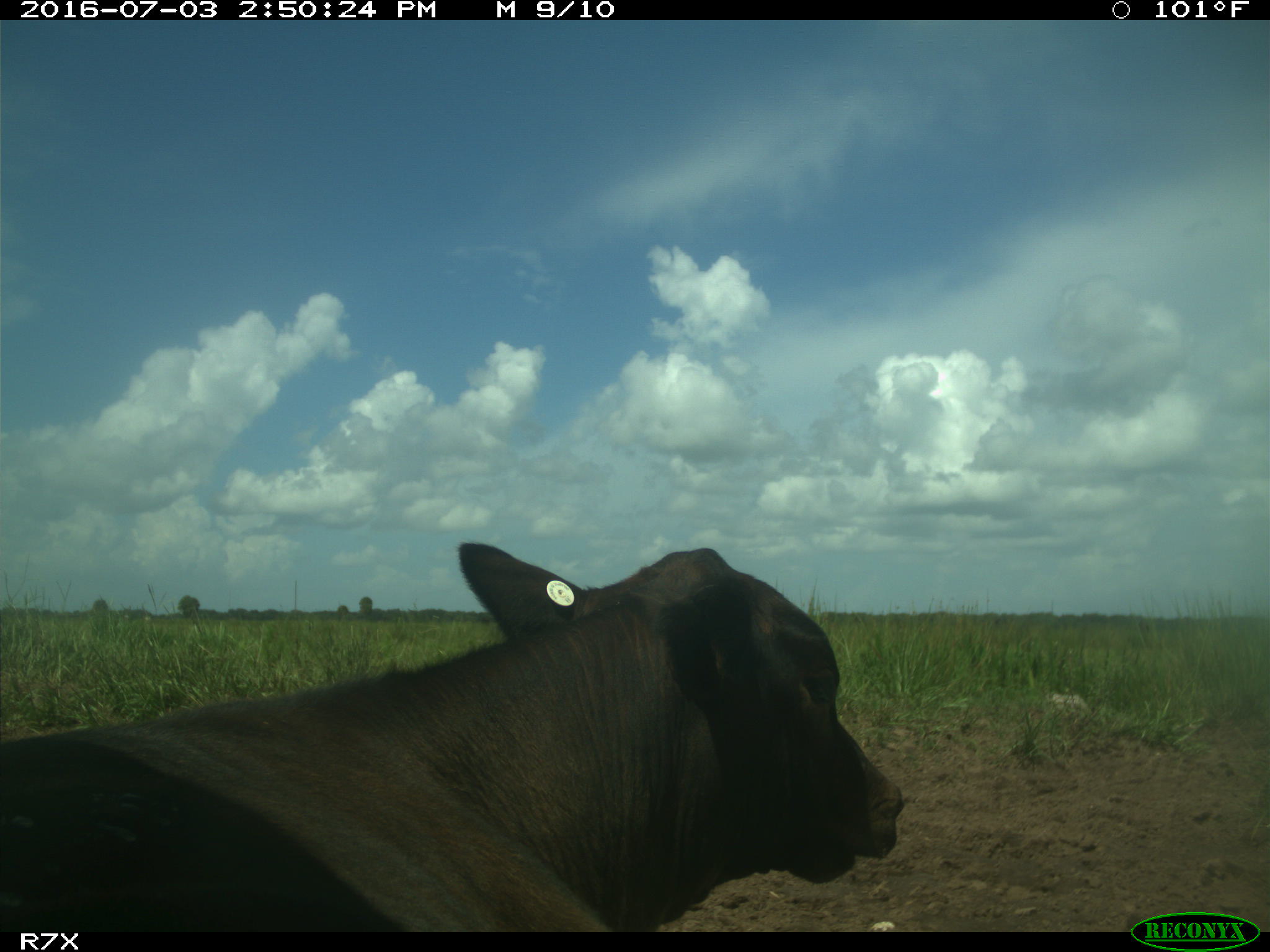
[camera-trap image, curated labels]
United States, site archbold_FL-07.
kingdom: Animalia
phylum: Chordata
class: Mammalia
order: Artiodactyla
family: Bovidae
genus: Bos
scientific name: Bos taurus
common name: domestic cow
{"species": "Bos taurus (domestic cow)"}